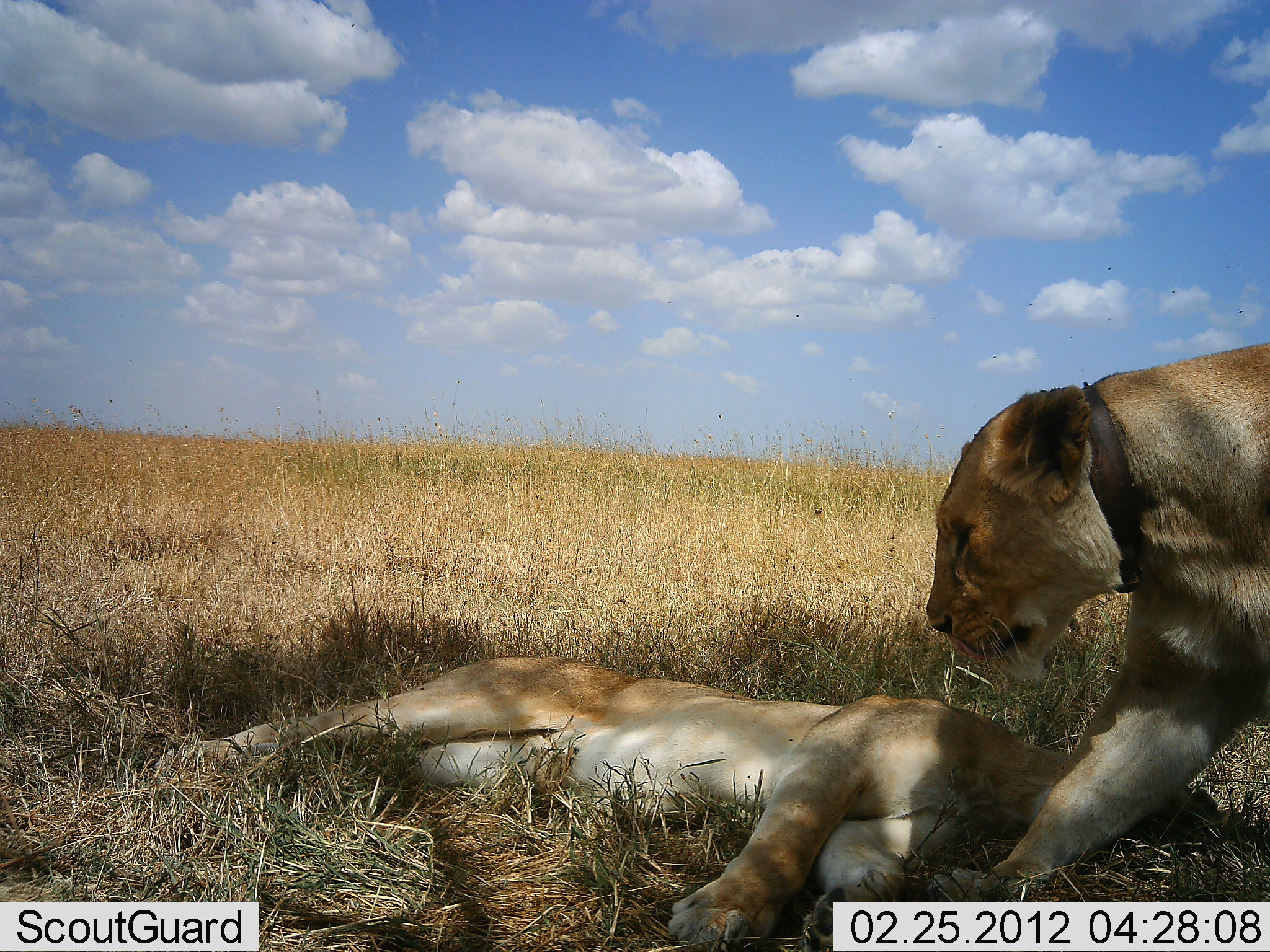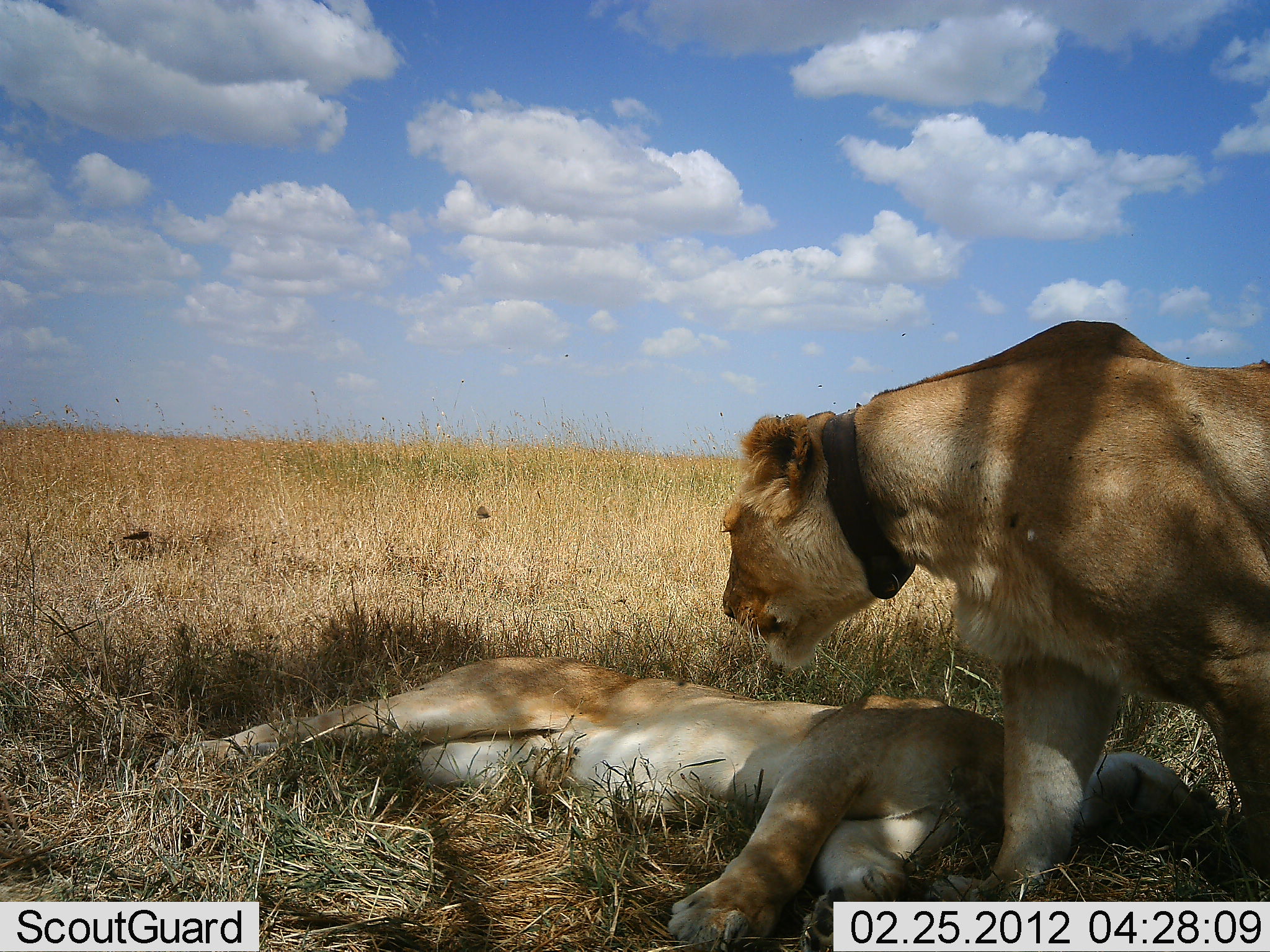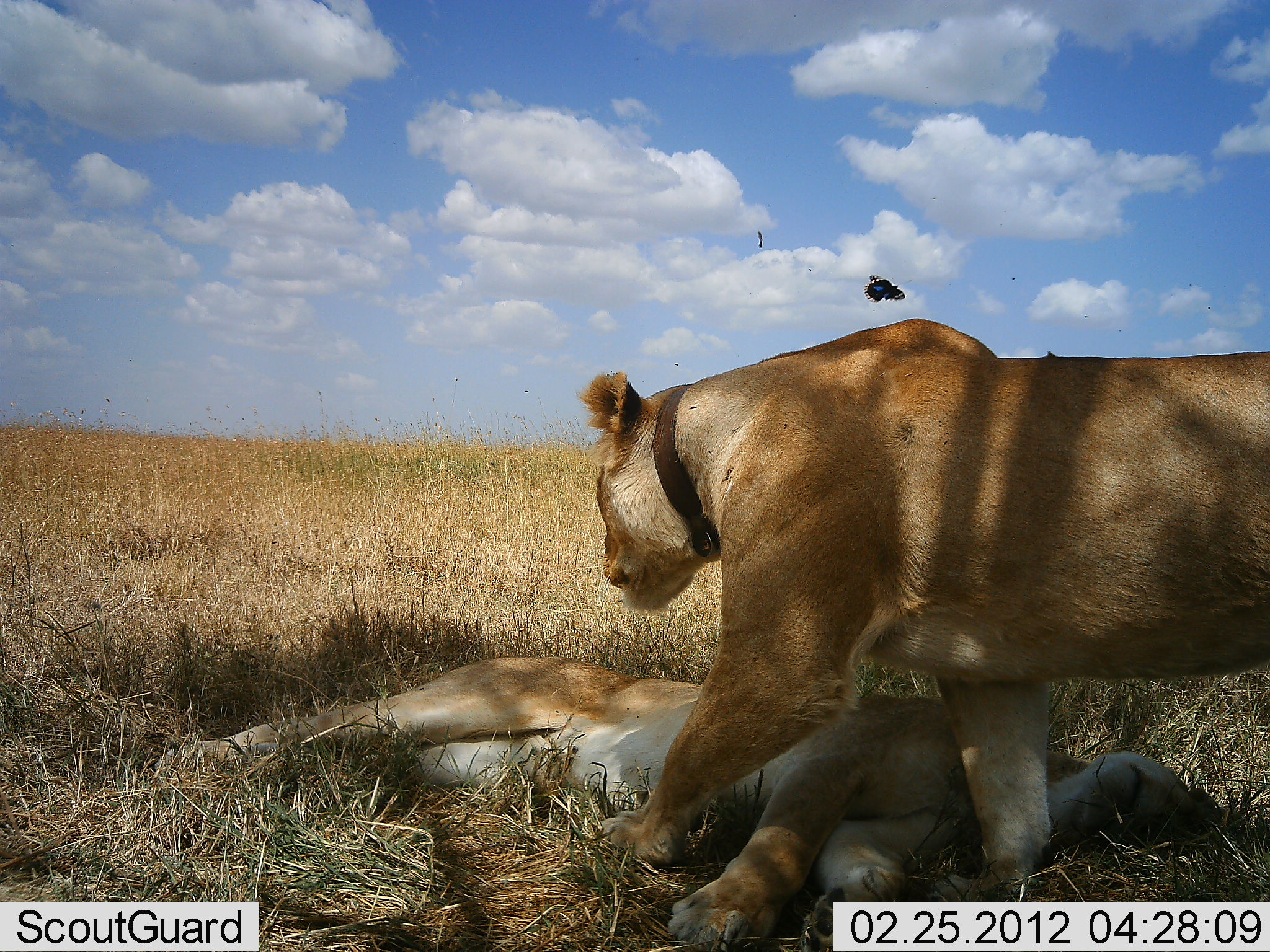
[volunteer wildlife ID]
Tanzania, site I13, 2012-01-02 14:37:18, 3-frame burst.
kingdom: Animalia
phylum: Chordata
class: Mammalia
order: Carnivora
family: Felidae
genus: Panthera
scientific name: Panthera leo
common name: lion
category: lionfemale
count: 2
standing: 7%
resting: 100%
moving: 87%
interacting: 13%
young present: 0%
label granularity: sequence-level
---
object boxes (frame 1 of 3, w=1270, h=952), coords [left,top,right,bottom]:
animal: [149,656,1243,952]; [923,340,1270,903]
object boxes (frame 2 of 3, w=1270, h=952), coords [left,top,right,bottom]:
animal: [721,320,1270,903]; [149,655,1219,952]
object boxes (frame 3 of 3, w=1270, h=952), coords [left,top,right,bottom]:
animal: [577,317,1270,902]; [149,655,1219,952]